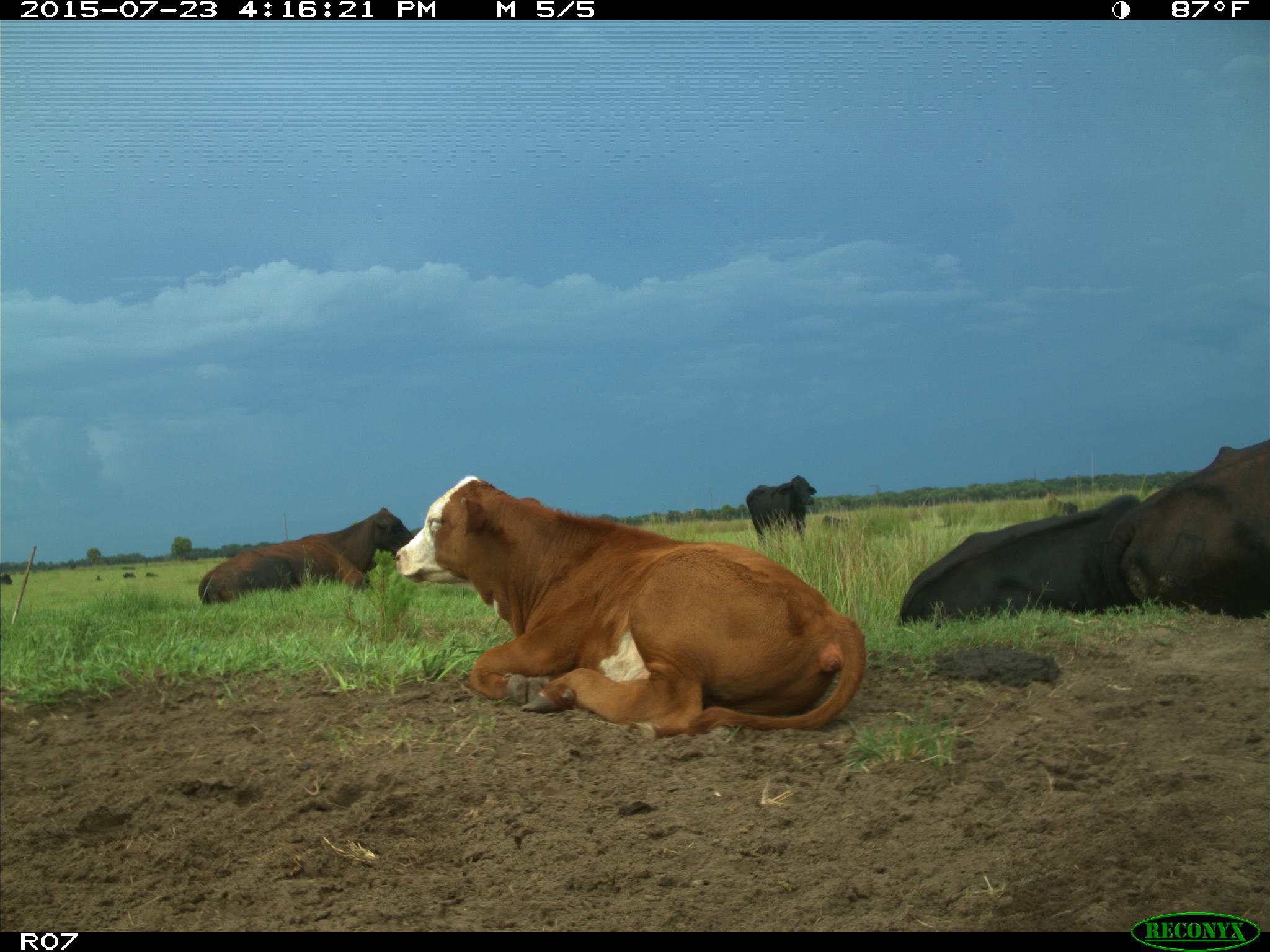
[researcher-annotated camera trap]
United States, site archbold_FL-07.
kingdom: Animalia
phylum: Chordata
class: Mammalia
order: Artiodactyla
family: Bovidae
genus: Bos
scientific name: Bos taurus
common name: domestic cow